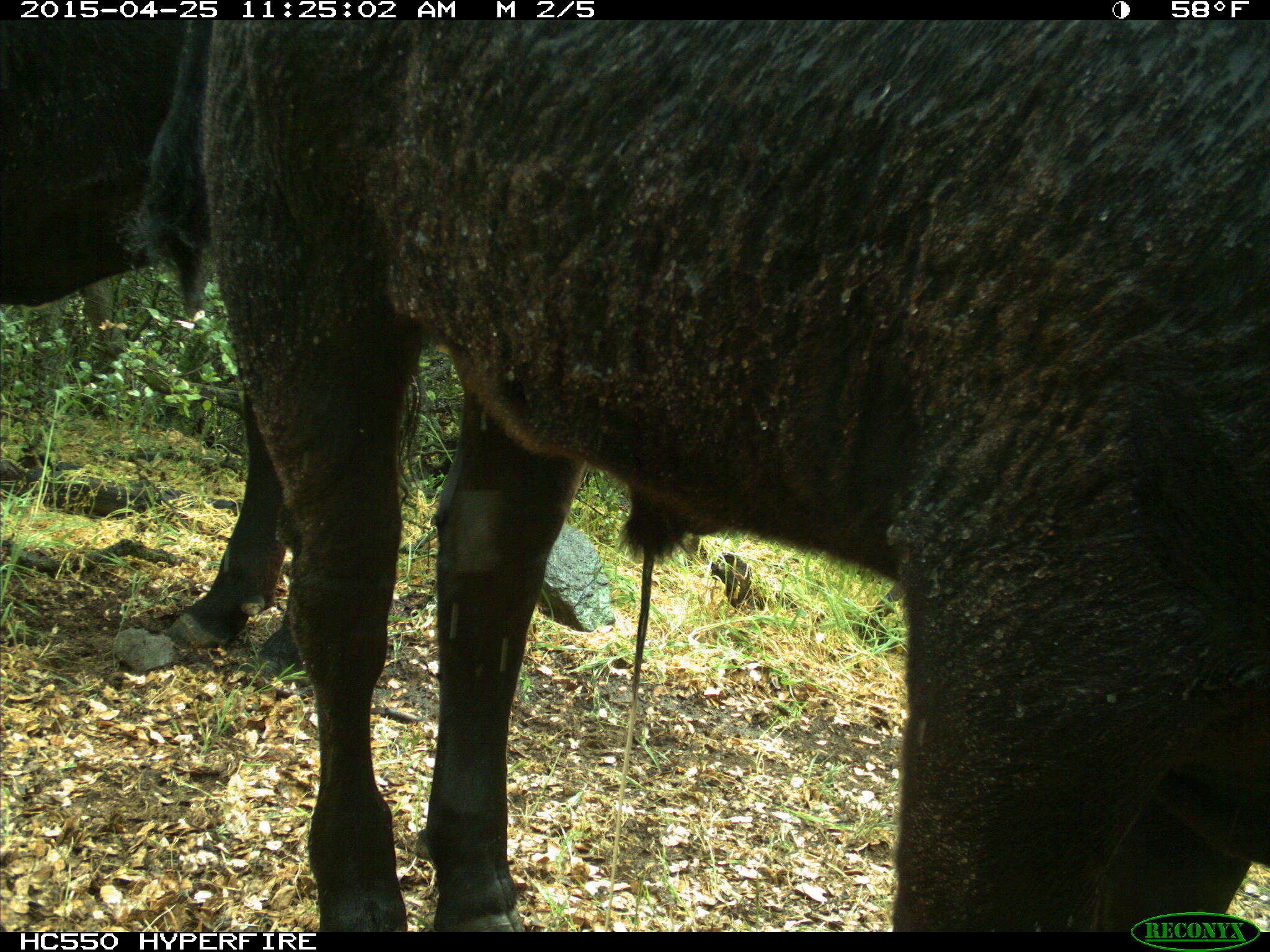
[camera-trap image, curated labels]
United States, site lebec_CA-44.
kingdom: Animalia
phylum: Chordata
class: Mammalia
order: Artiodactyla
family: Suidae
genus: Sus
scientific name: Sus scrofa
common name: wild boar